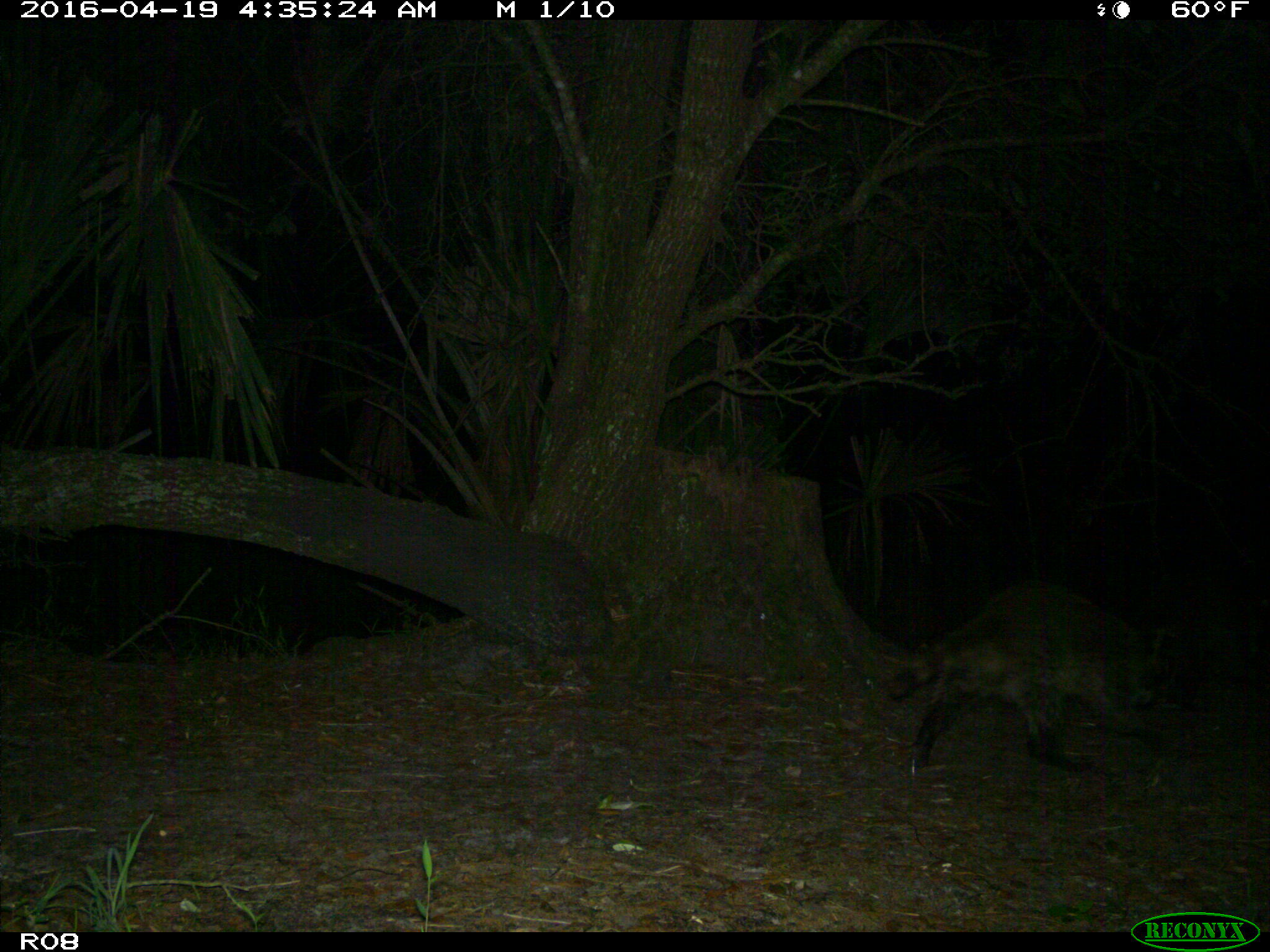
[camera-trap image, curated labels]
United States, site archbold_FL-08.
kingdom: Animalia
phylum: Chordata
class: Mammalia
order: Carnivora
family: Procyonidae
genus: Procyon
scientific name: Procyon lotor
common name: common raccoon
Procyon lotor (common raccoon).